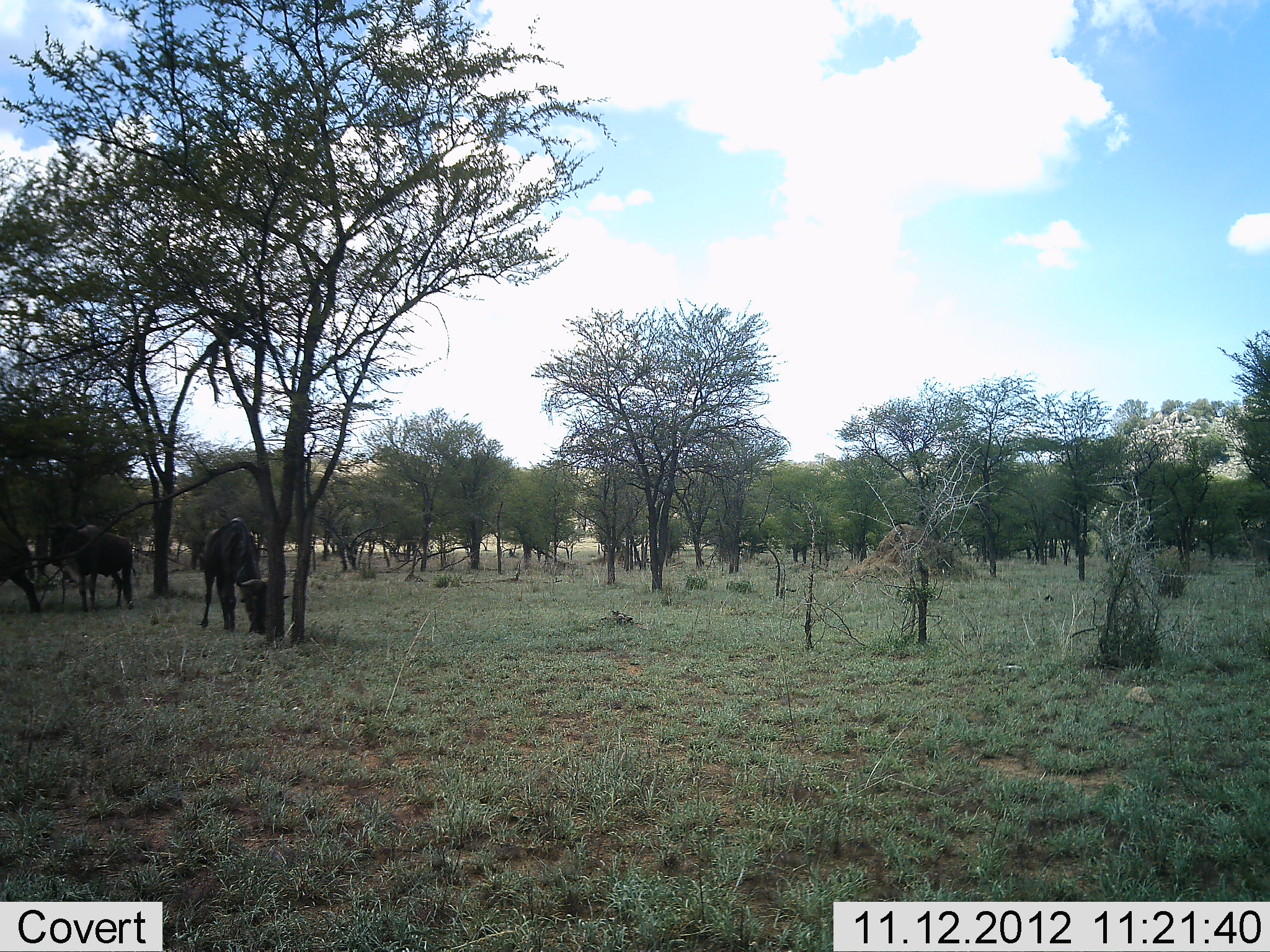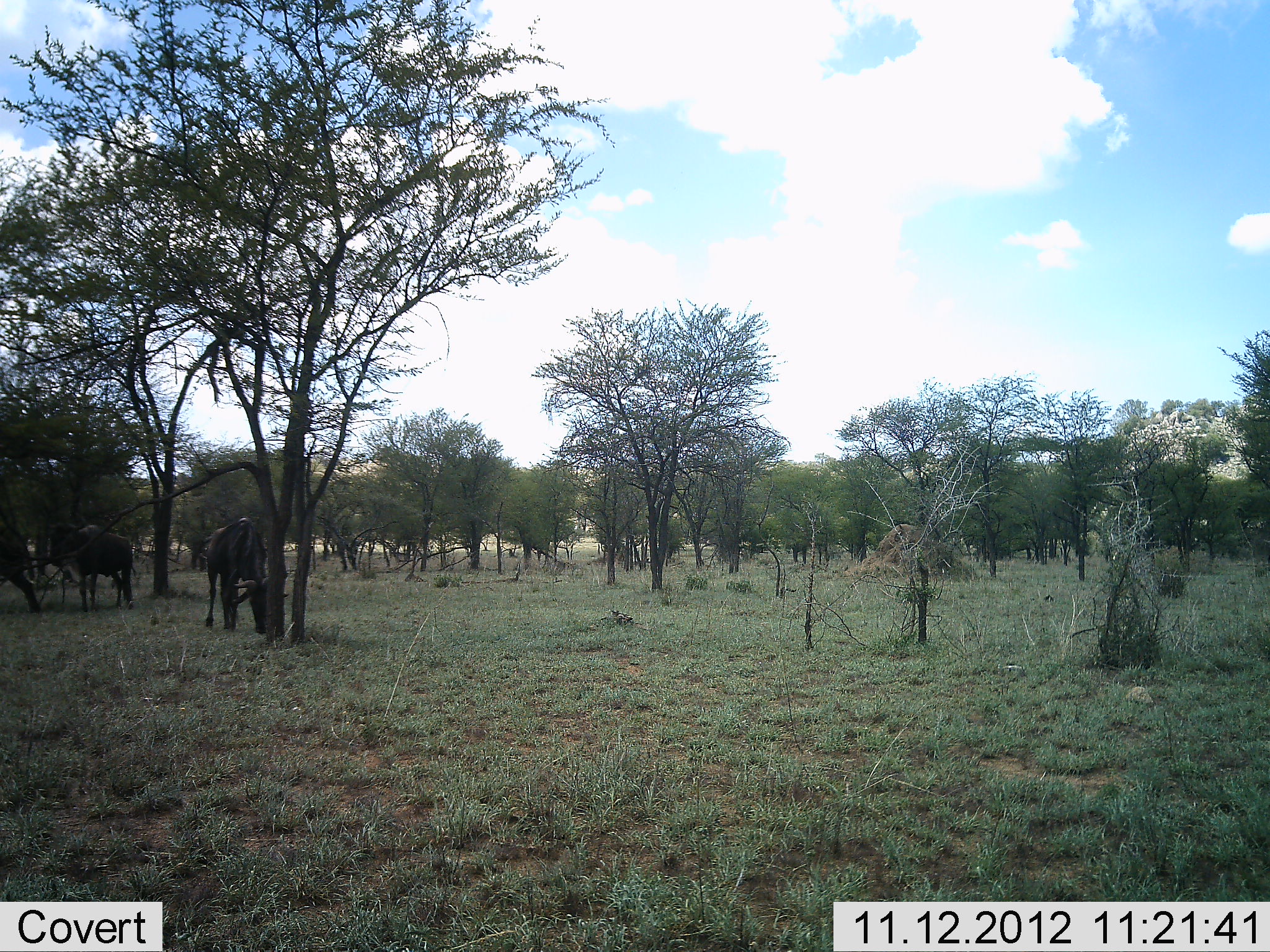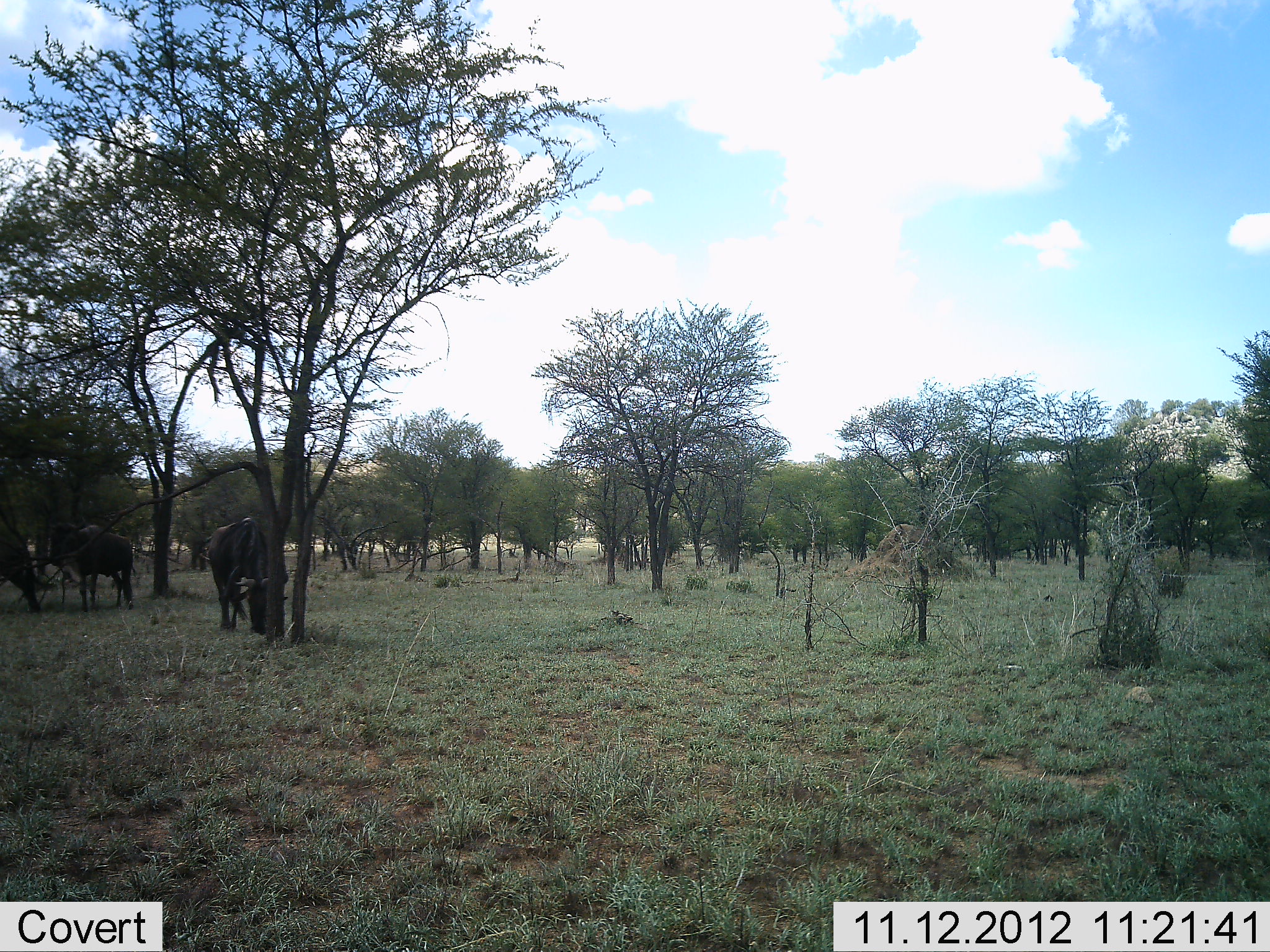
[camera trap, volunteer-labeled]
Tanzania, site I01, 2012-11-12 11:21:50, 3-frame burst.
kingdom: Animalia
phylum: Chordata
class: Mammalia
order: Artiodactyla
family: Bovidae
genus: Connochaetes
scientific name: Connochaetes taurinus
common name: blue wildebeest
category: wildebeest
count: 3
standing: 70%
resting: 0%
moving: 10%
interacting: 0%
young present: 0%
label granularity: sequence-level